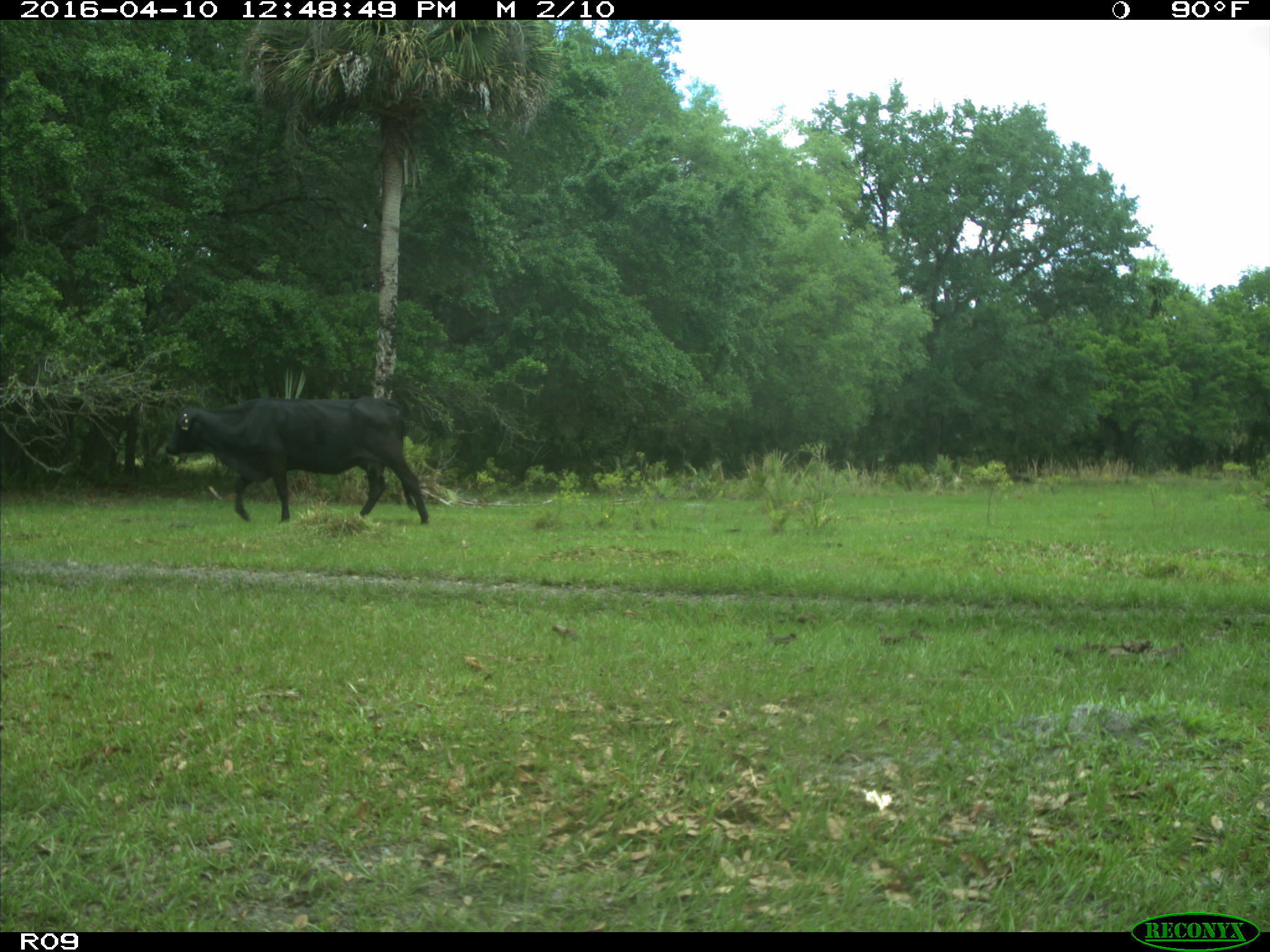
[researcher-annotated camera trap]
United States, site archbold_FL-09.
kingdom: Animalia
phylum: Chordata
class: Mammalia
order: Artiodactyla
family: Bovidae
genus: Bos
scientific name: Bos taurus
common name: domestic cow